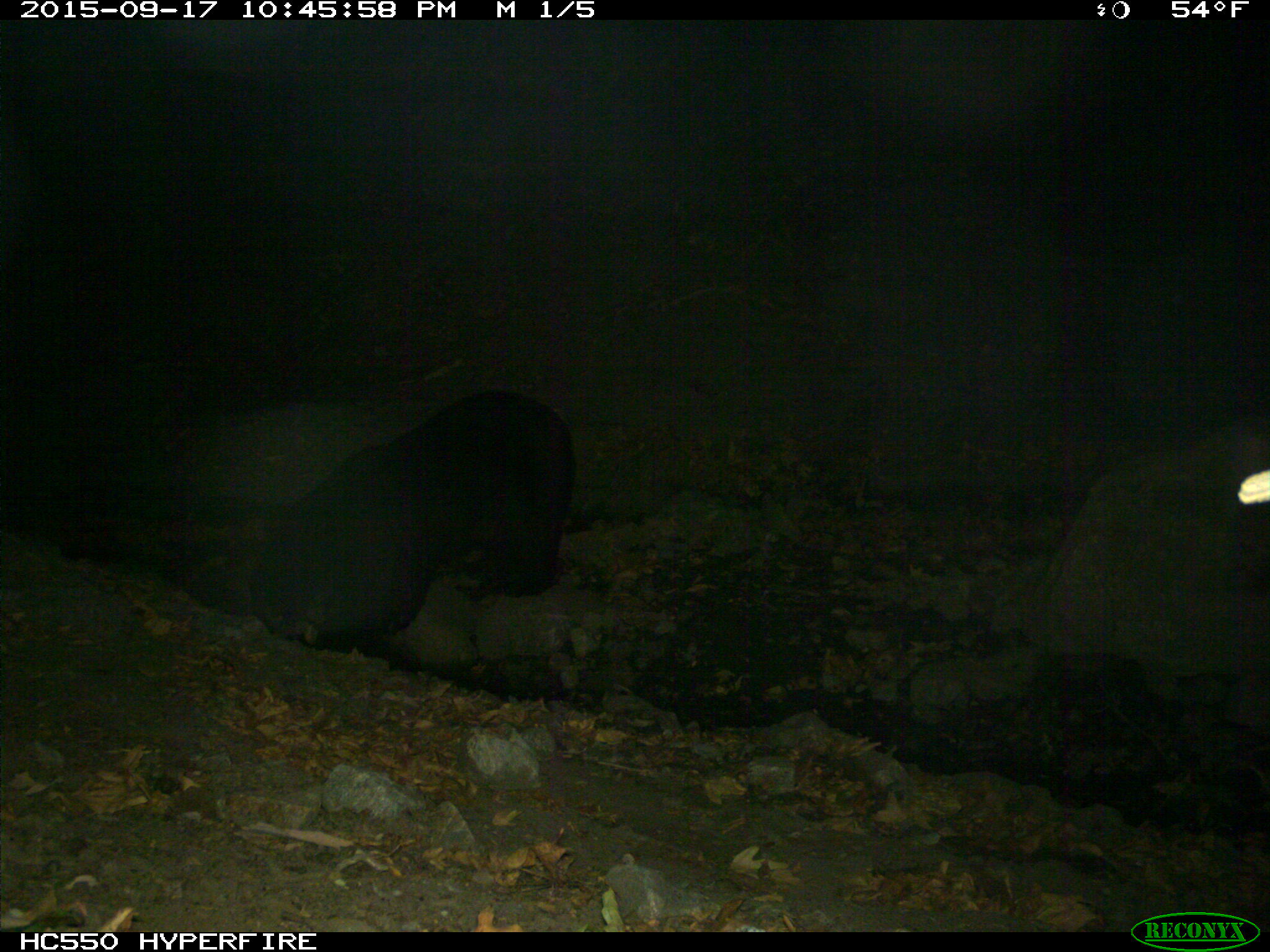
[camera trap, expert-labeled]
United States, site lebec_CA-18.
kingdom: Animalia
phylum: Chordata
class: Mammalia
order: Carnivora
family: Ursidae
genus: Ursus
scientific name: Ursus americanus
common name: american black bear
Ursus americanus (american black bear).